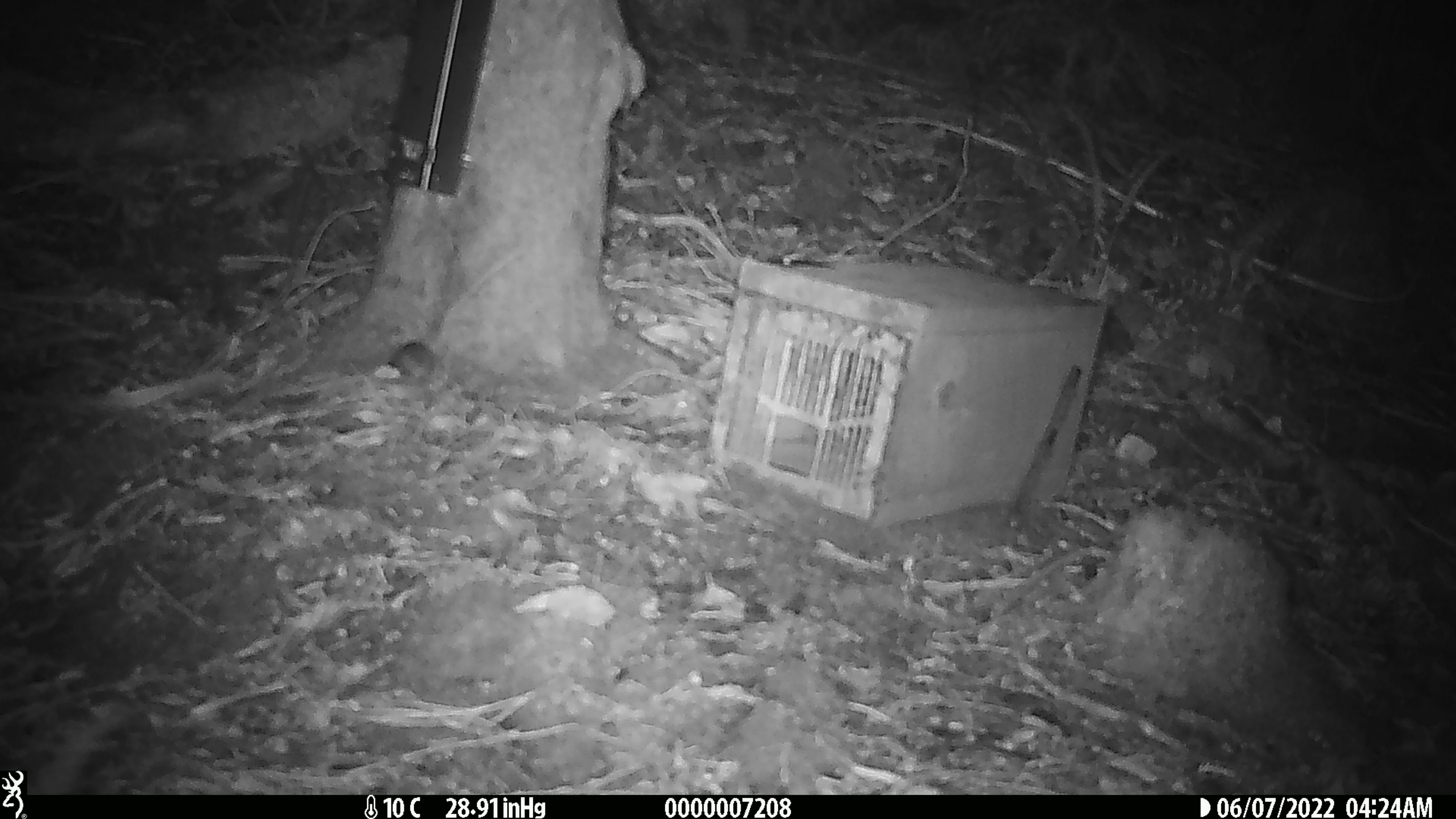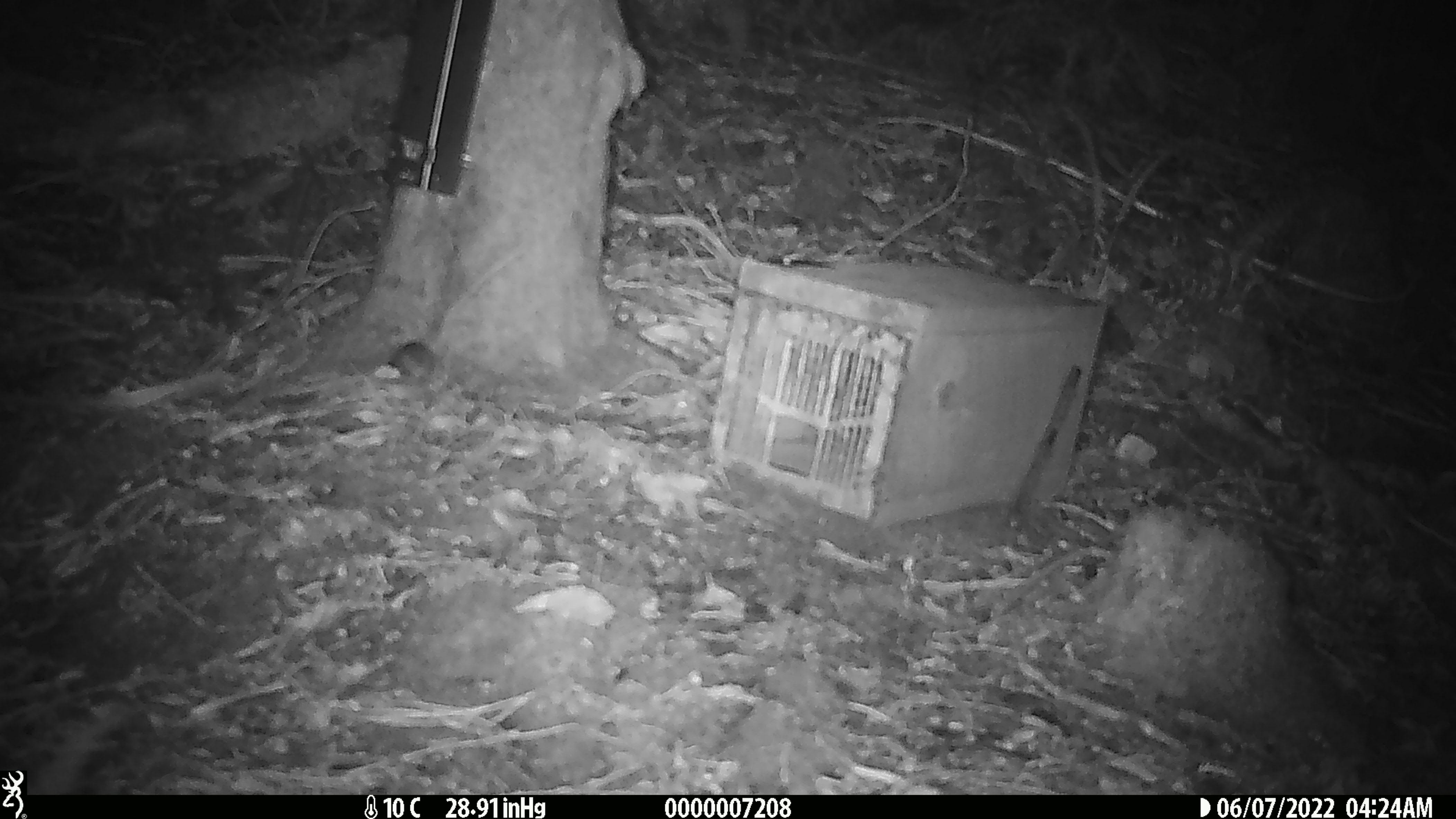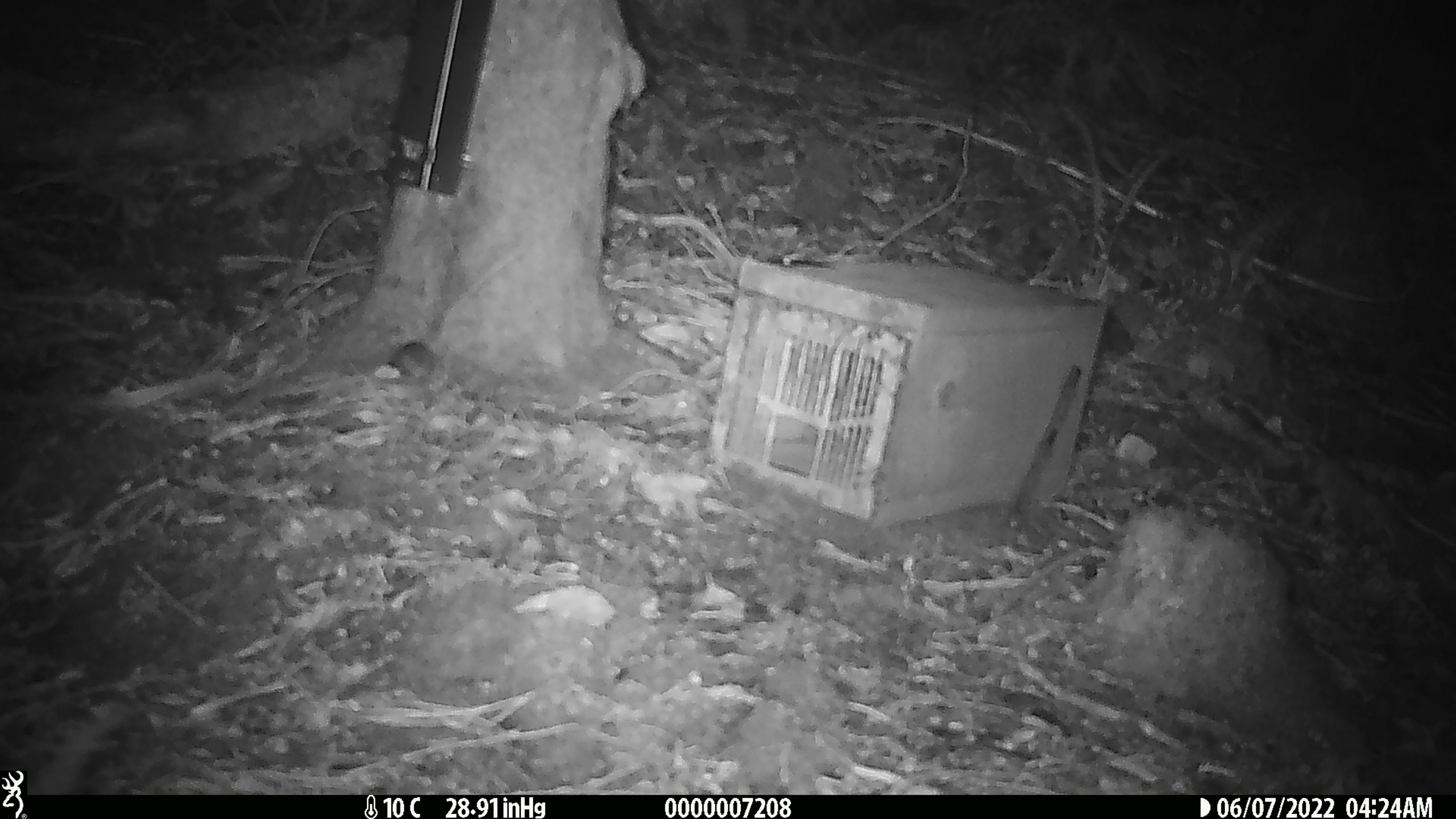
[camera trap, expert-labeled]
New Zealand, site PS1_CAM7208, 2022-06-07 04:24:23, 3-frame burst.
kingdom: Animalia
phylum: Chordata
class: Mammalia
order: Rodentia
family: Muridae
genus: Mus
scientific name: Mus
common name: mouse